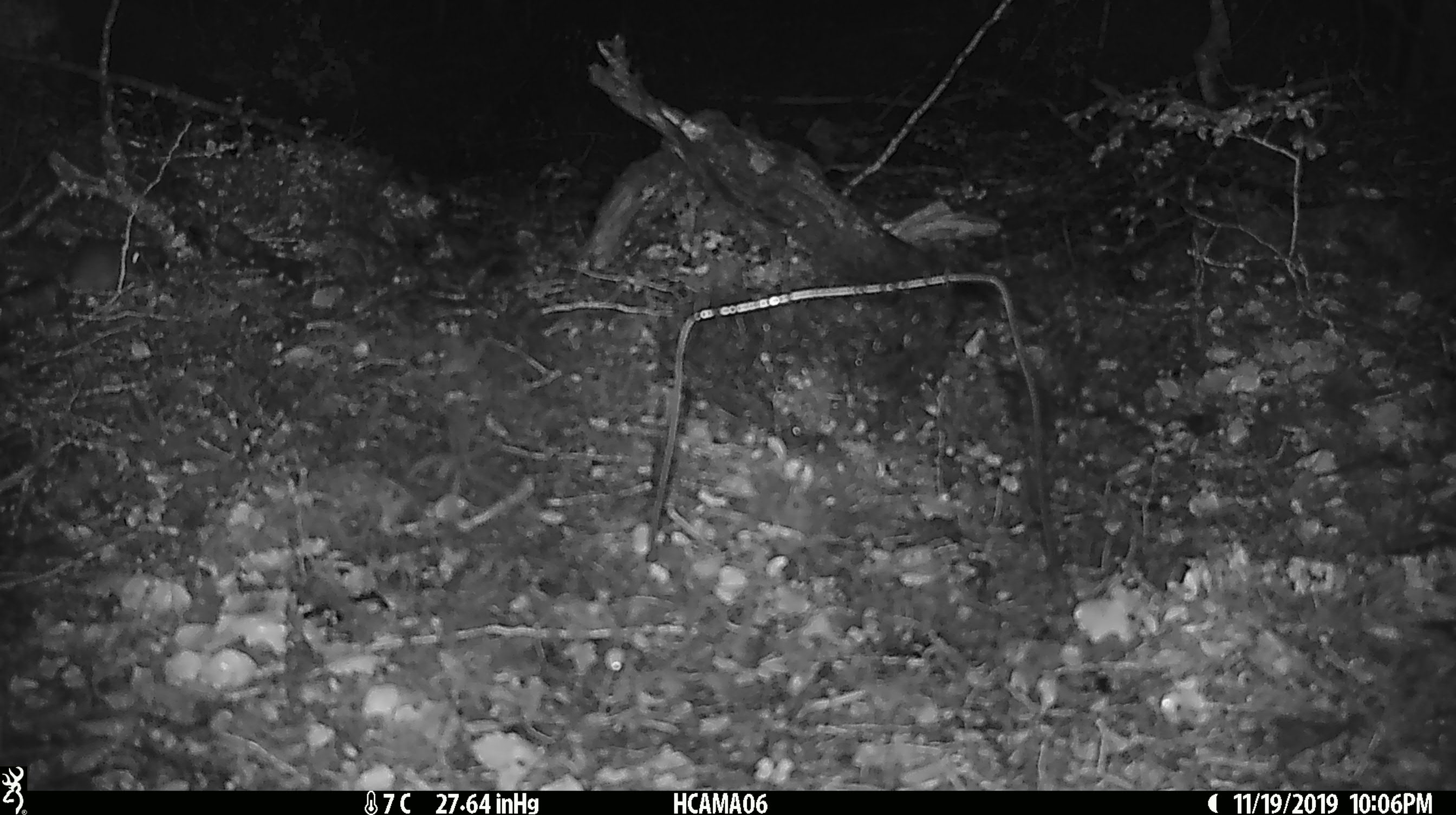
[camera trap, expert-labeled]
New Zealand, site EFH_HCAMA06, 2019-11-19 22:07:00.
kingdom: Animalia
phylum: Chordata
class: Mammalia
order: Rodentia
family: Muridae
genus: Mus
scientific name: Mus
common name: mouse